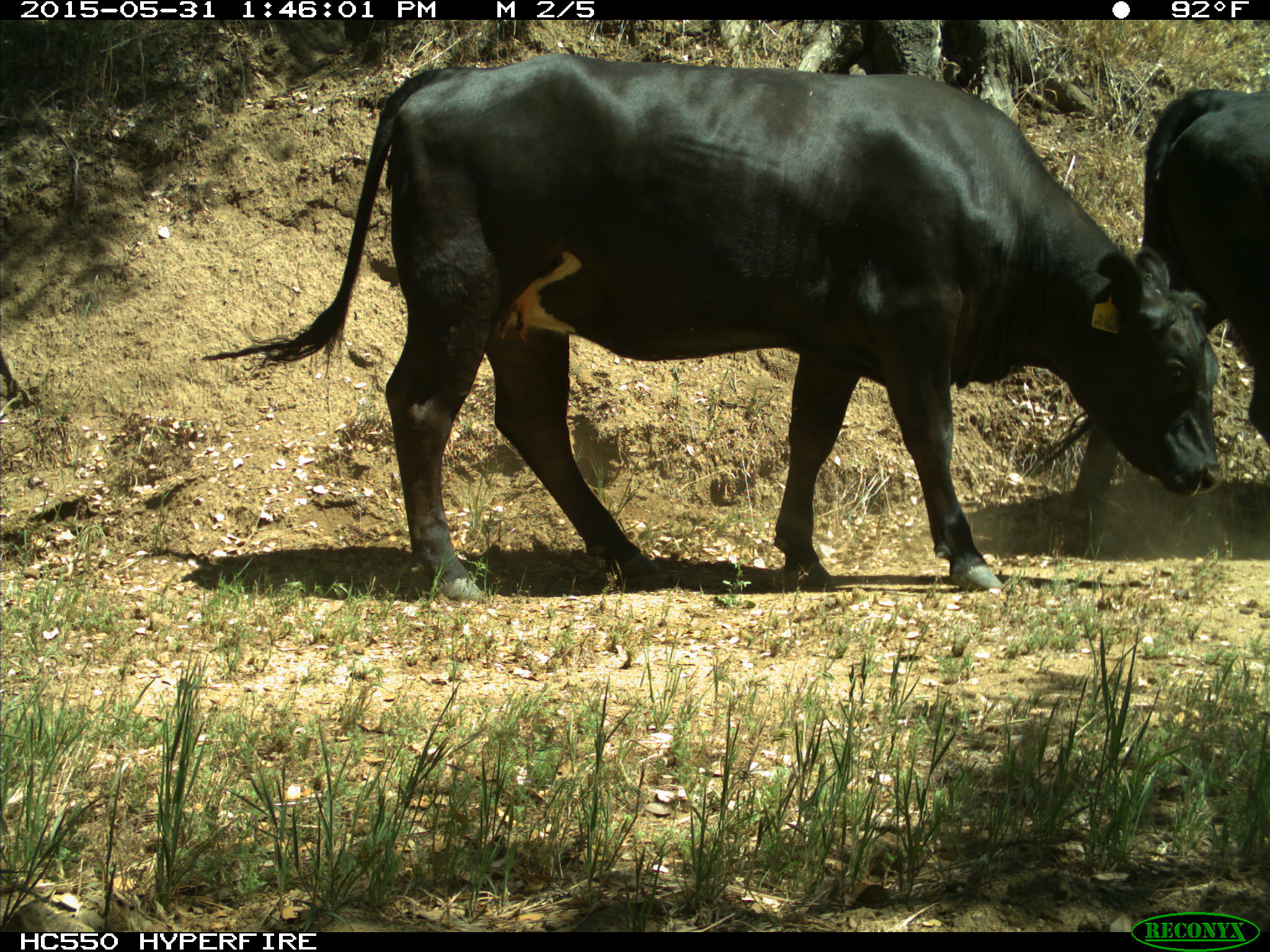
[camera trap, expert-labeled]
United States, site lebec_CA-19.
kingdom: Animalia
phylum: Chordata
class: Mammalia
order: Artiodactyla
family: Bovidae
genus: Bos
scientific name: Bos taurus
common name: domestic cow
Bos taurus (domestic cow).